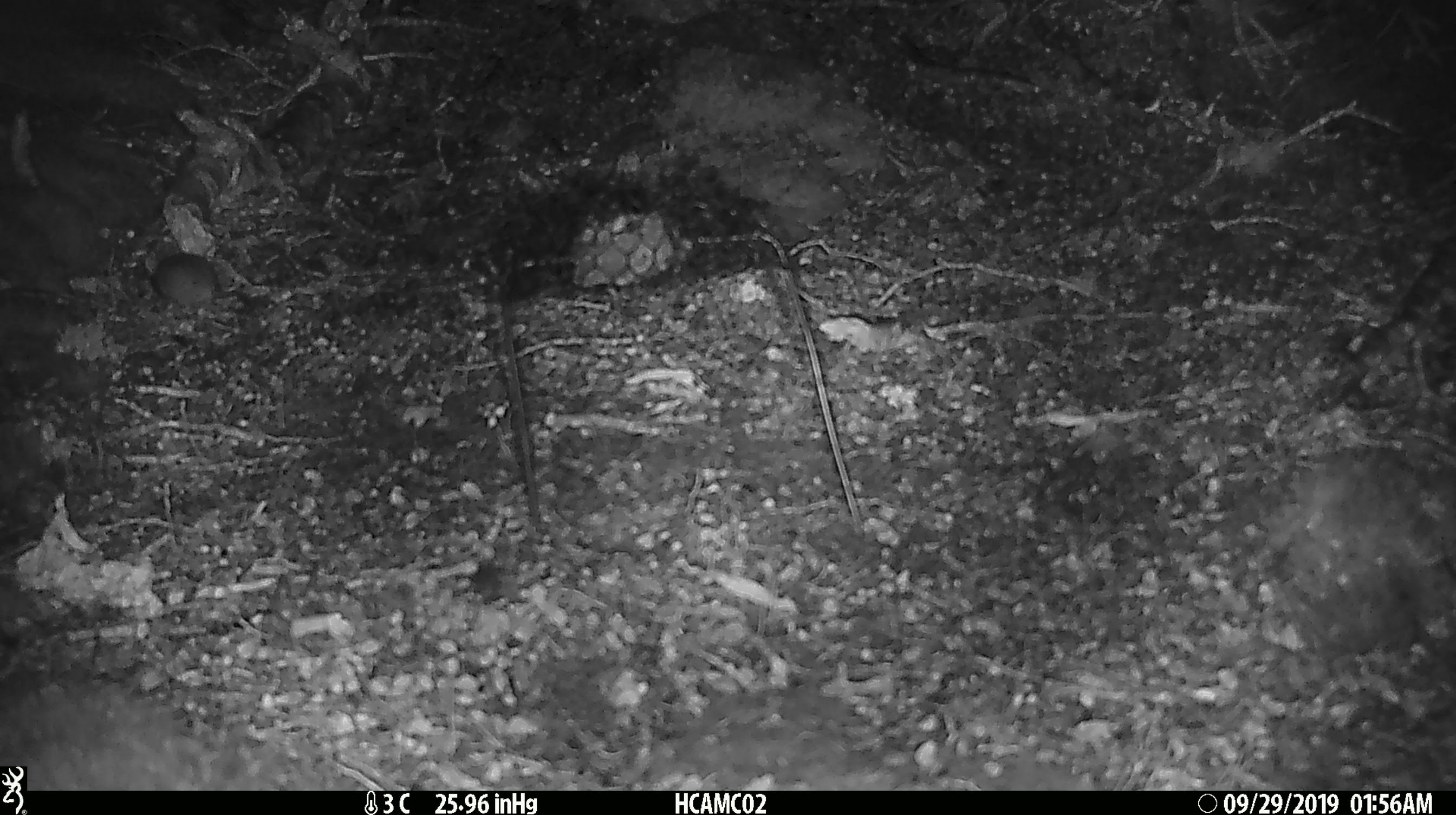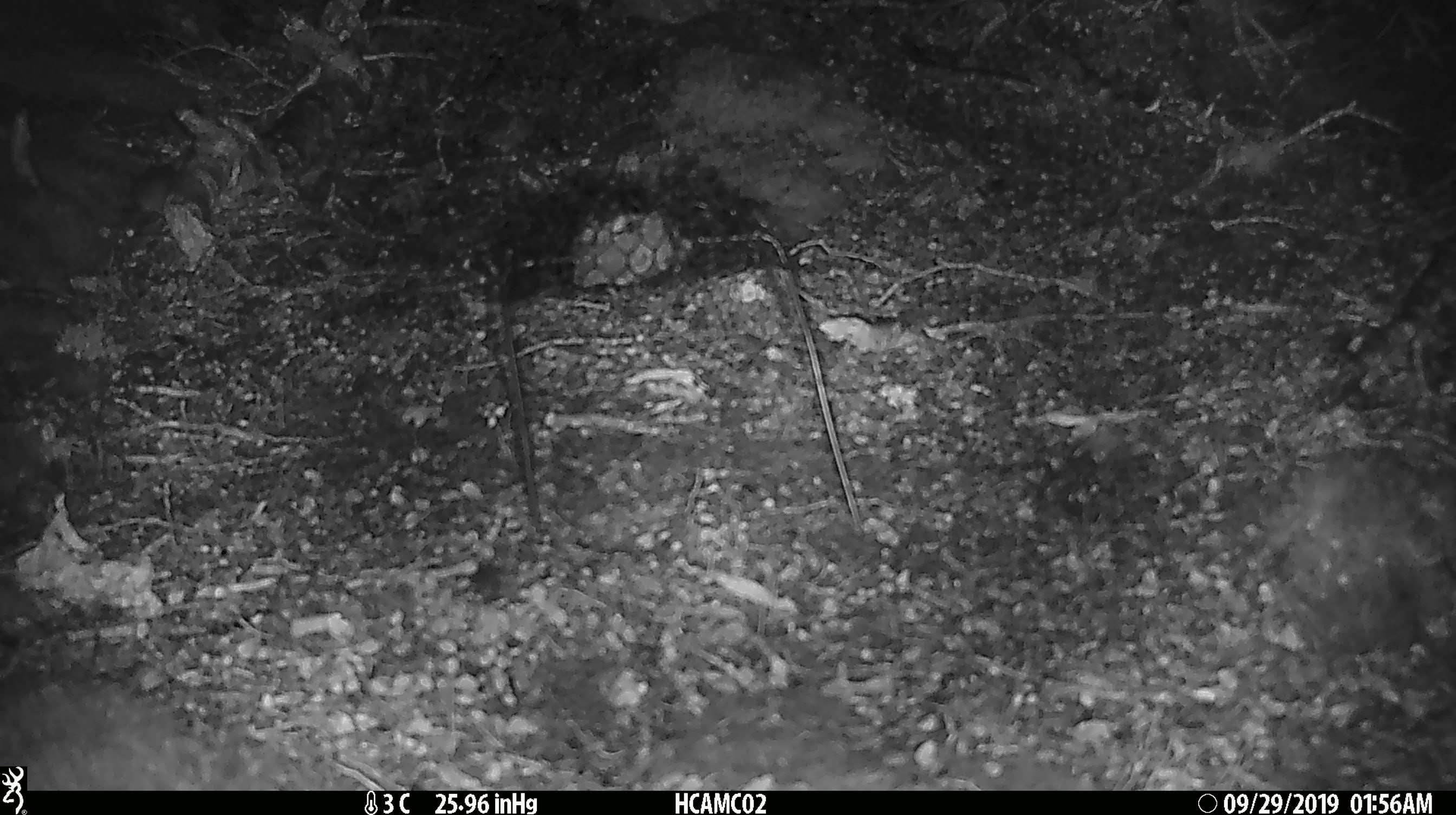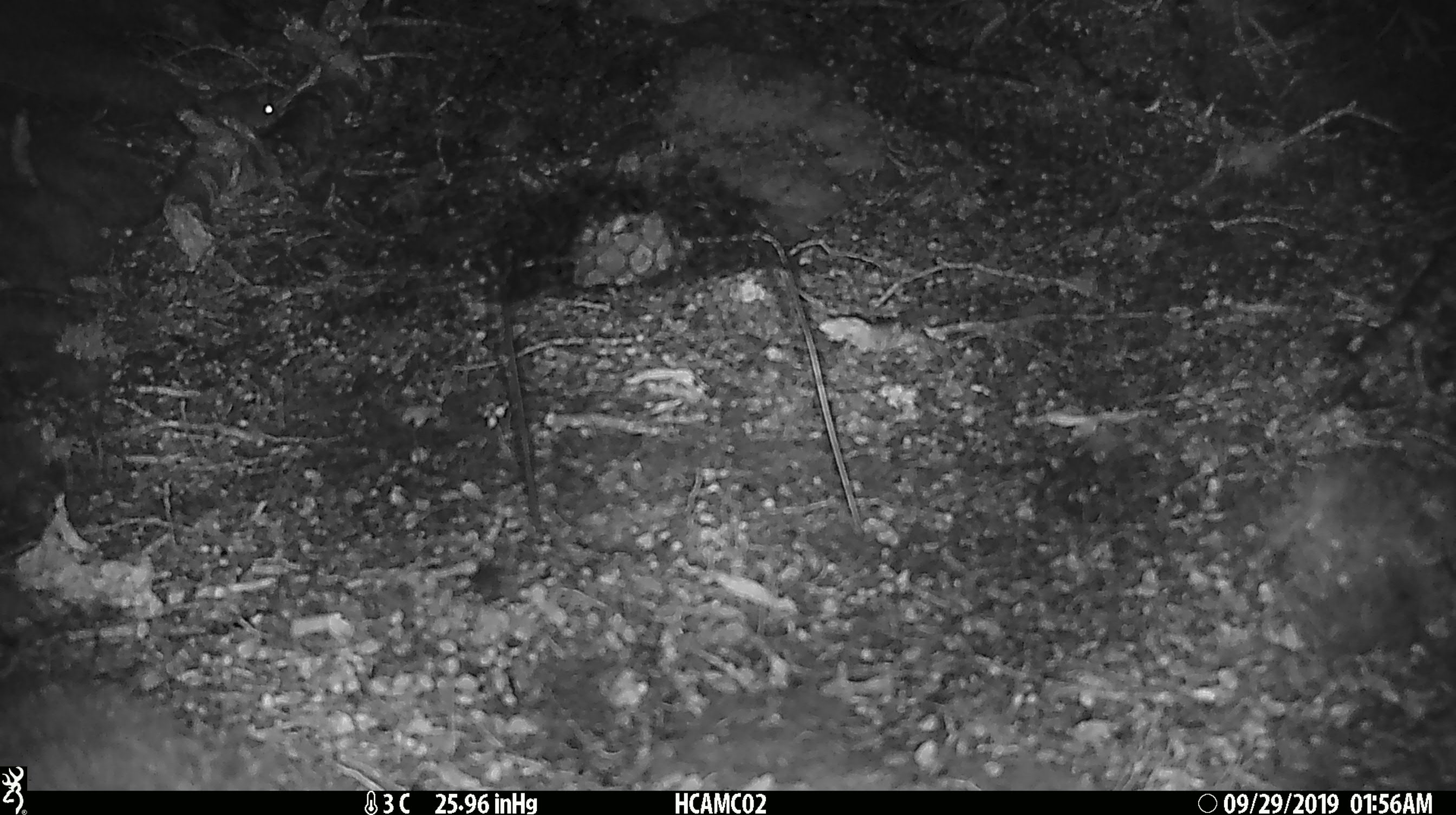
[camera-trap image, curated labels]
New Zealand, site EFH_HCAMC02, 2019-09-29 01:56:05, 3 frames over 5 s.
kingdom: Animalia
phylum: Chordata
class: Mammalia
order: Rodentia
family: Muridae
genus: Mus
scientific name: Mus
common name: mouse